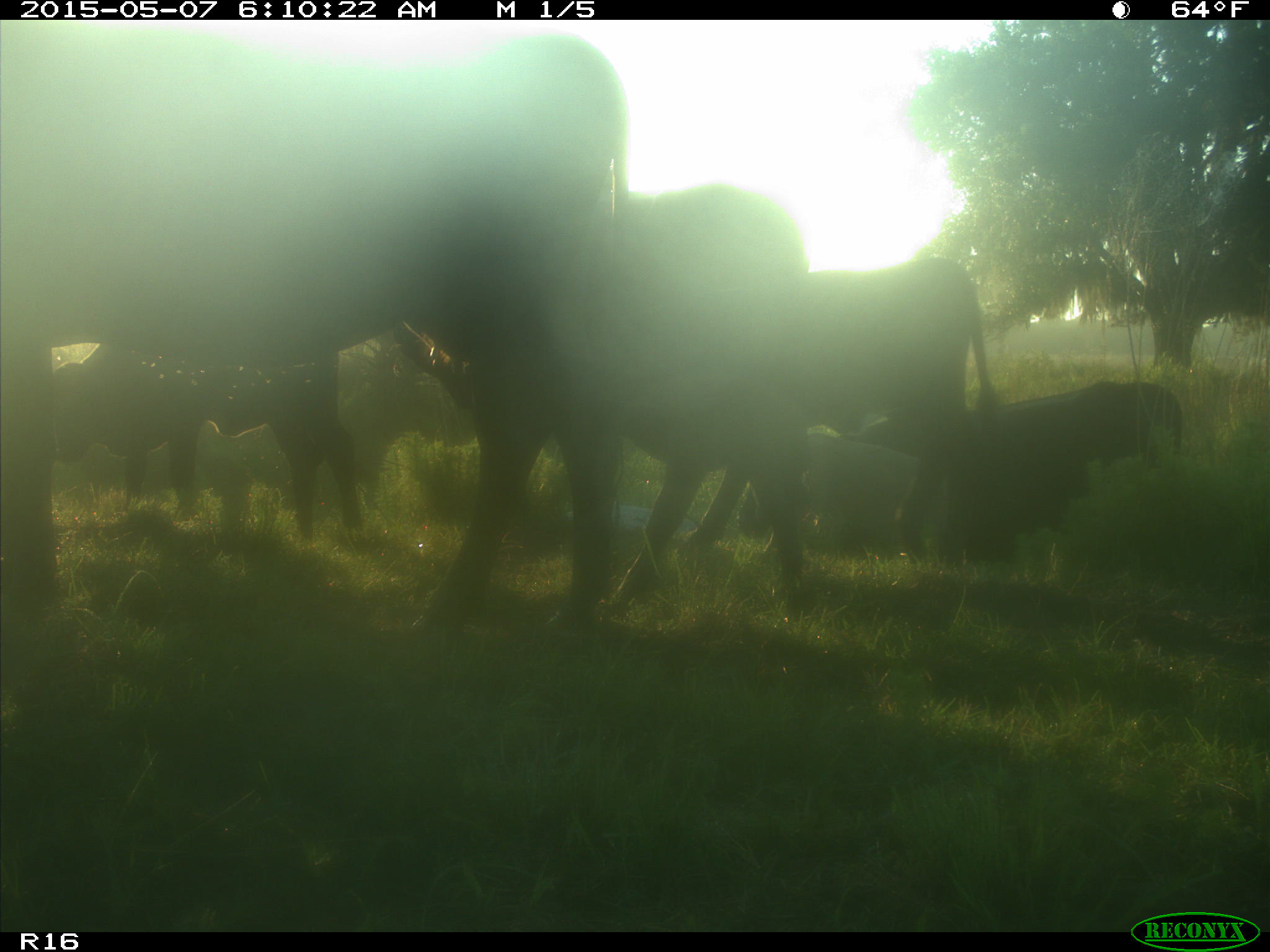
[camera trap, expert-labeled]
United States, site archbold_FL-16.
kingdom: Animalia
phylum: Chordata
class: Mammalia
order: Artiodactyla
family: Bovidae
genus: Bos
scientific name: Bos taurus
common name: domestic cow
Bos taurus (domestic cow).